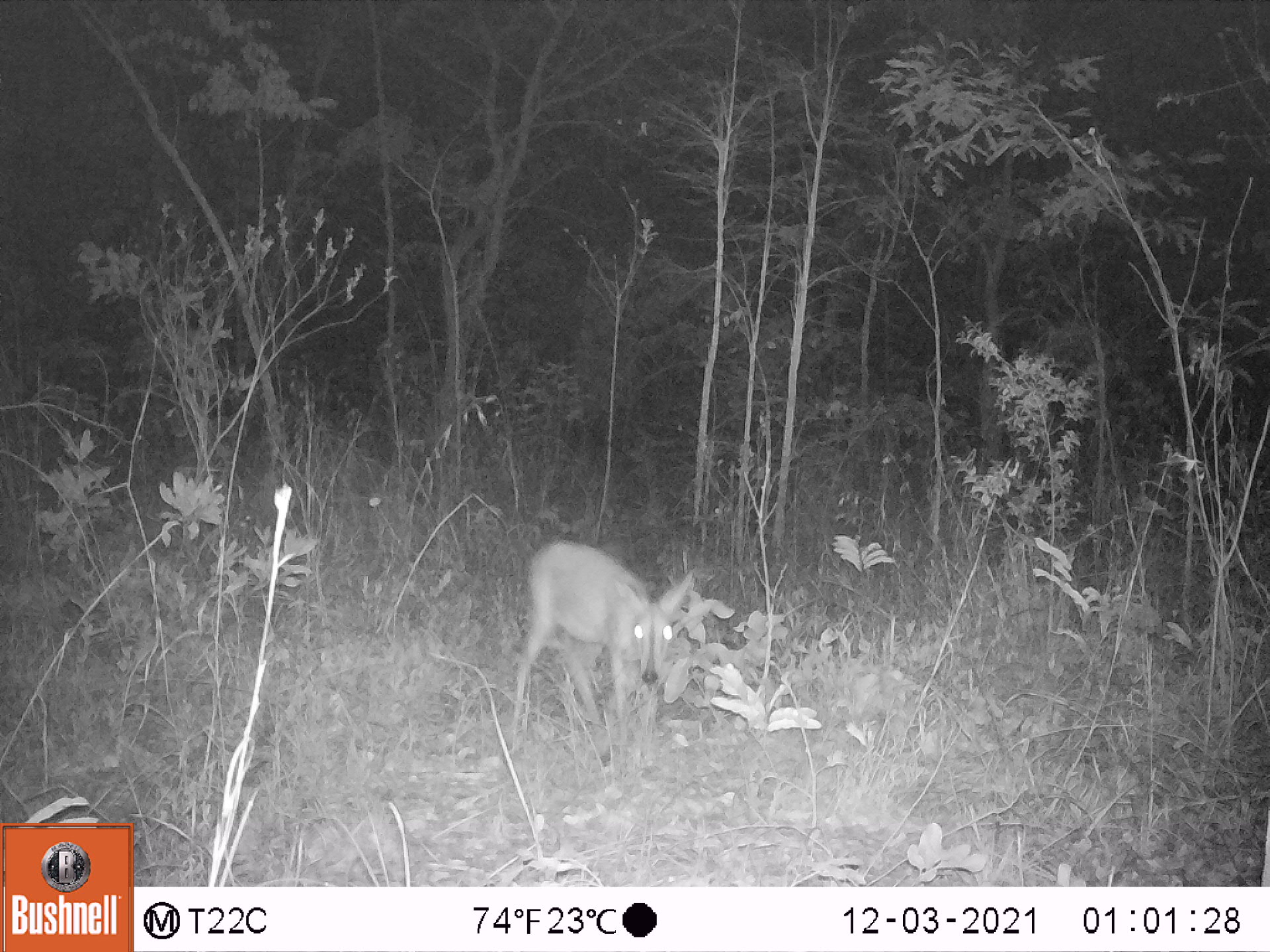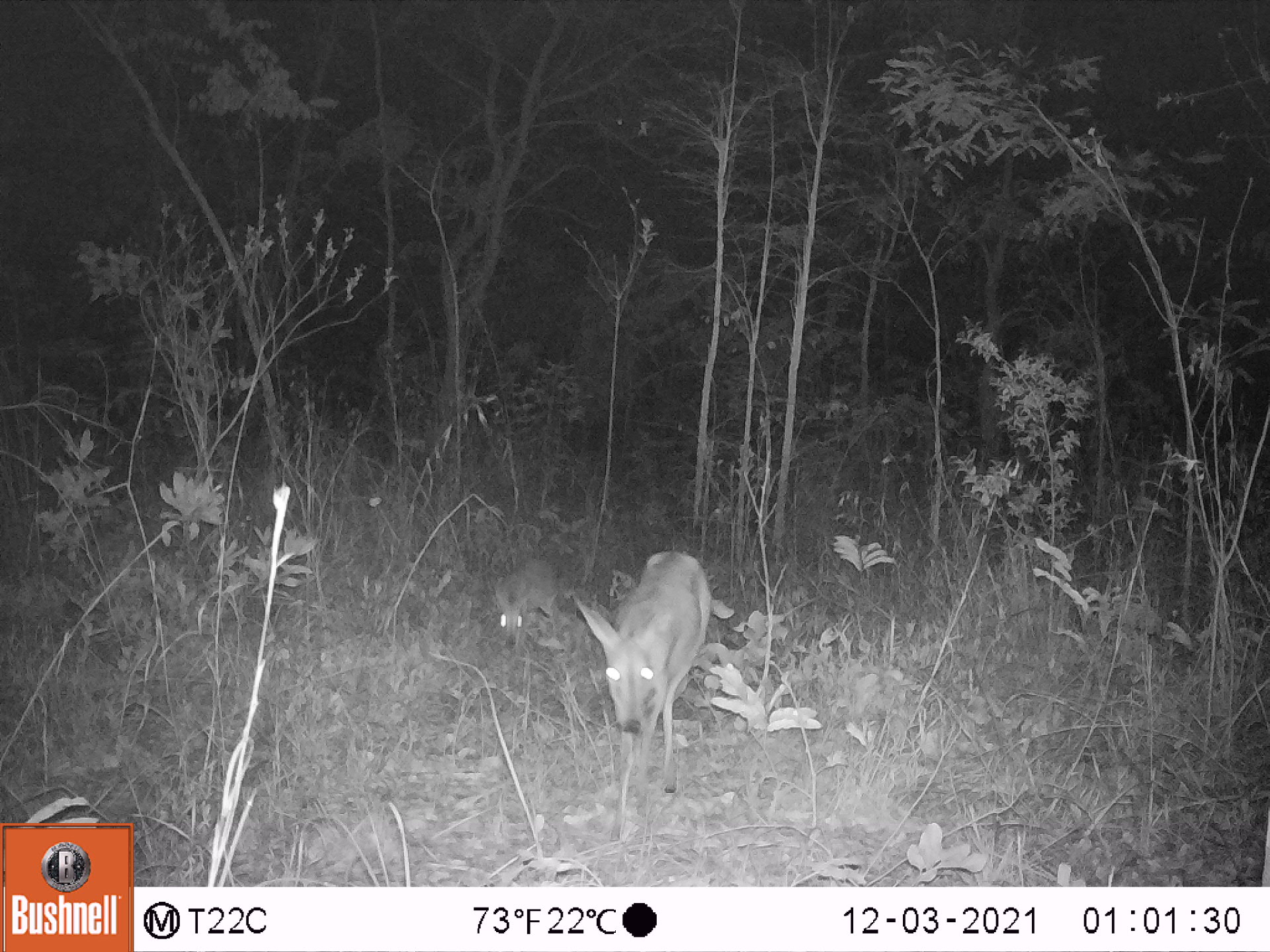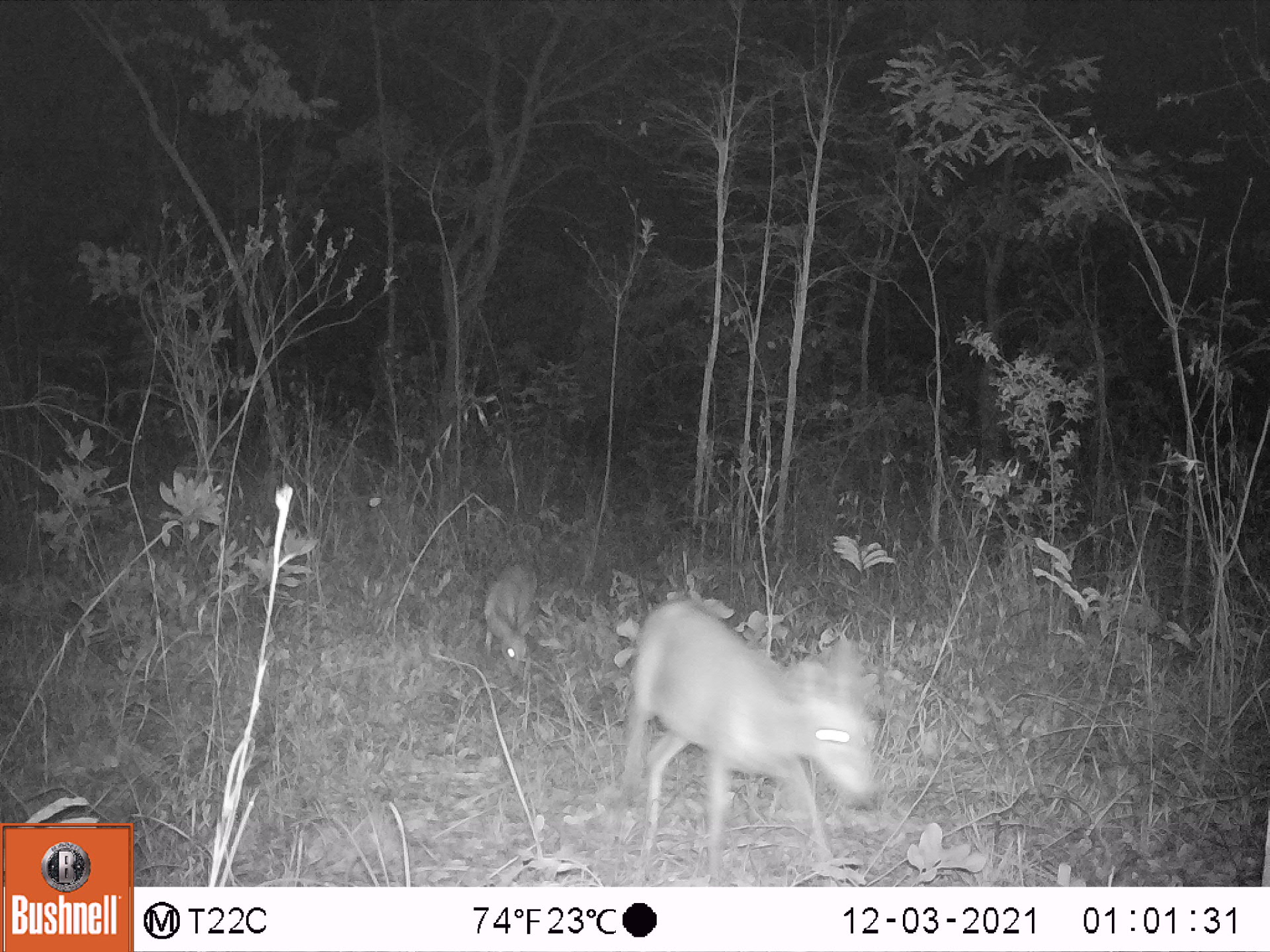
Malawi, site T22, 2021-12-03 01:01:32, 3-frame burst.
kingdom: Animalia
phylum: Chordata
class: Mammalia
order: Artiodactyla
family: Bovidae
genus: Sylvicapra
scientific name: Sylvicapra grimmia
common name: common duiker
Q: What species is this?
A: Common duiker (Sylvicapra grimmia).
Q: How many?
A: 1.